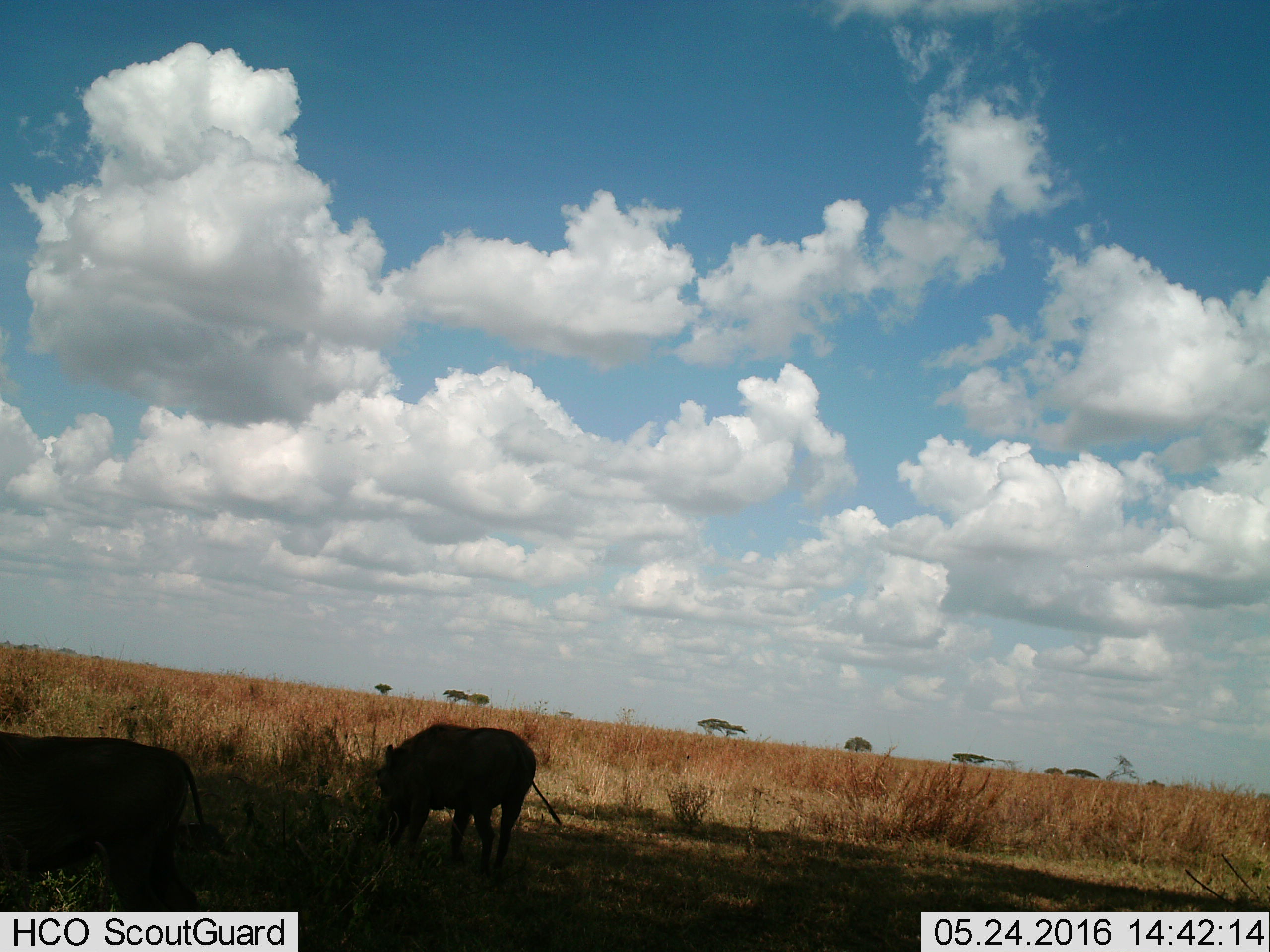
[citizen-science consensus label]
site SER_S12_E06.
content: unidentified animal